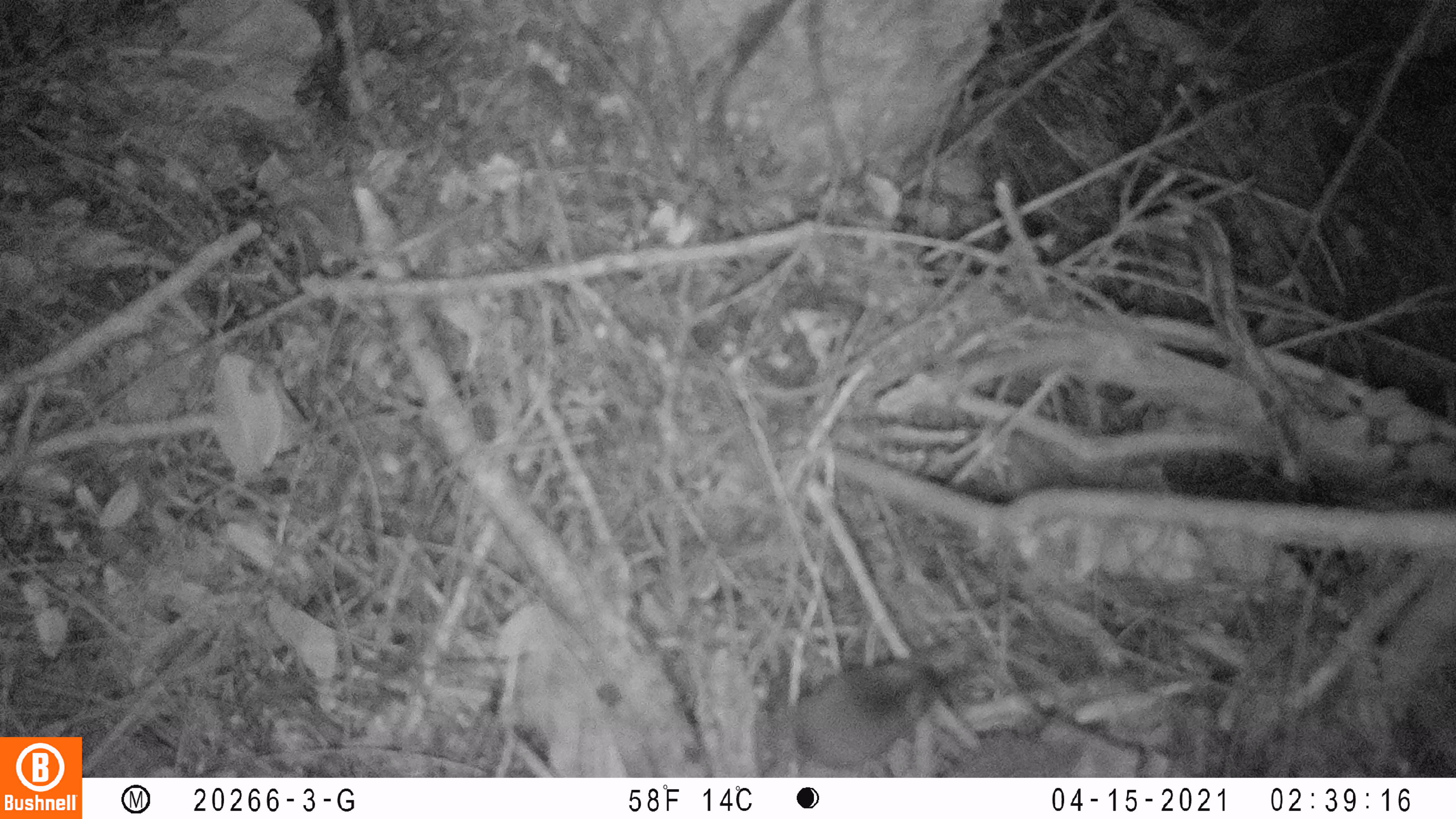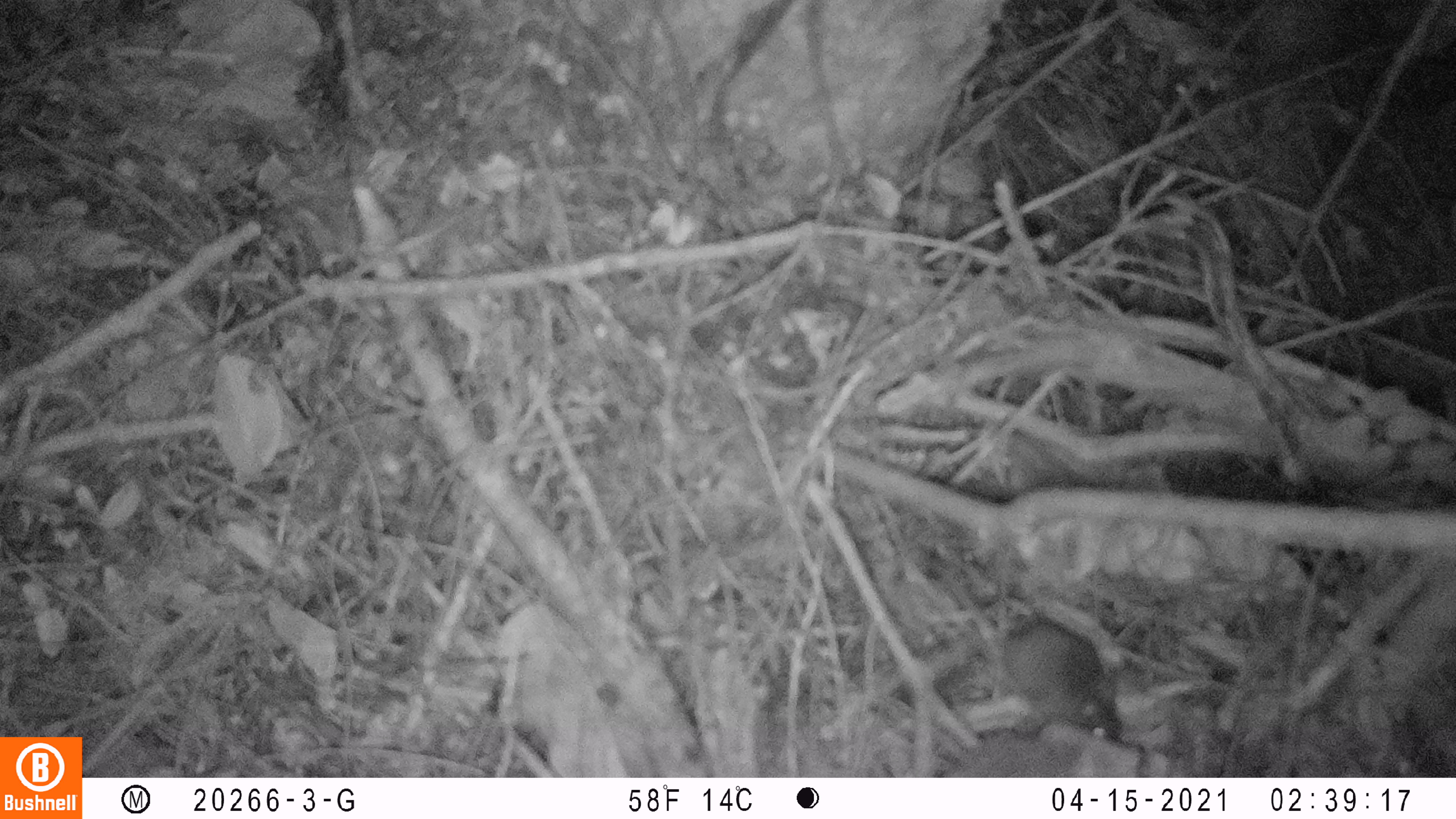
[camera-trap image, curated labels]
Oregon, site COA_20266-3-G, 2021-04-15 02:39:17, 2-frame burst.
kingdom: Animalia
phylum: Chordata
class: Mammalia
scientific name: Mammalia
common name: small mammal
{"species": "small mammal (Mammalia)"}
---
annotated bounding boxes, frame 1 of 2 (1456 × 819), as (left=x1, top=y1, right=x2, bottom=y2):
small mammal: (left=701, top=625, right=1013, bottom=776)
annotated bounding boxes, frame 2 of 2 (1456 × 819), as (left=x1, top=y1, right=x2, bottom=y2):
small mammal: (left=924, top=582, right=1177, bottom=767)